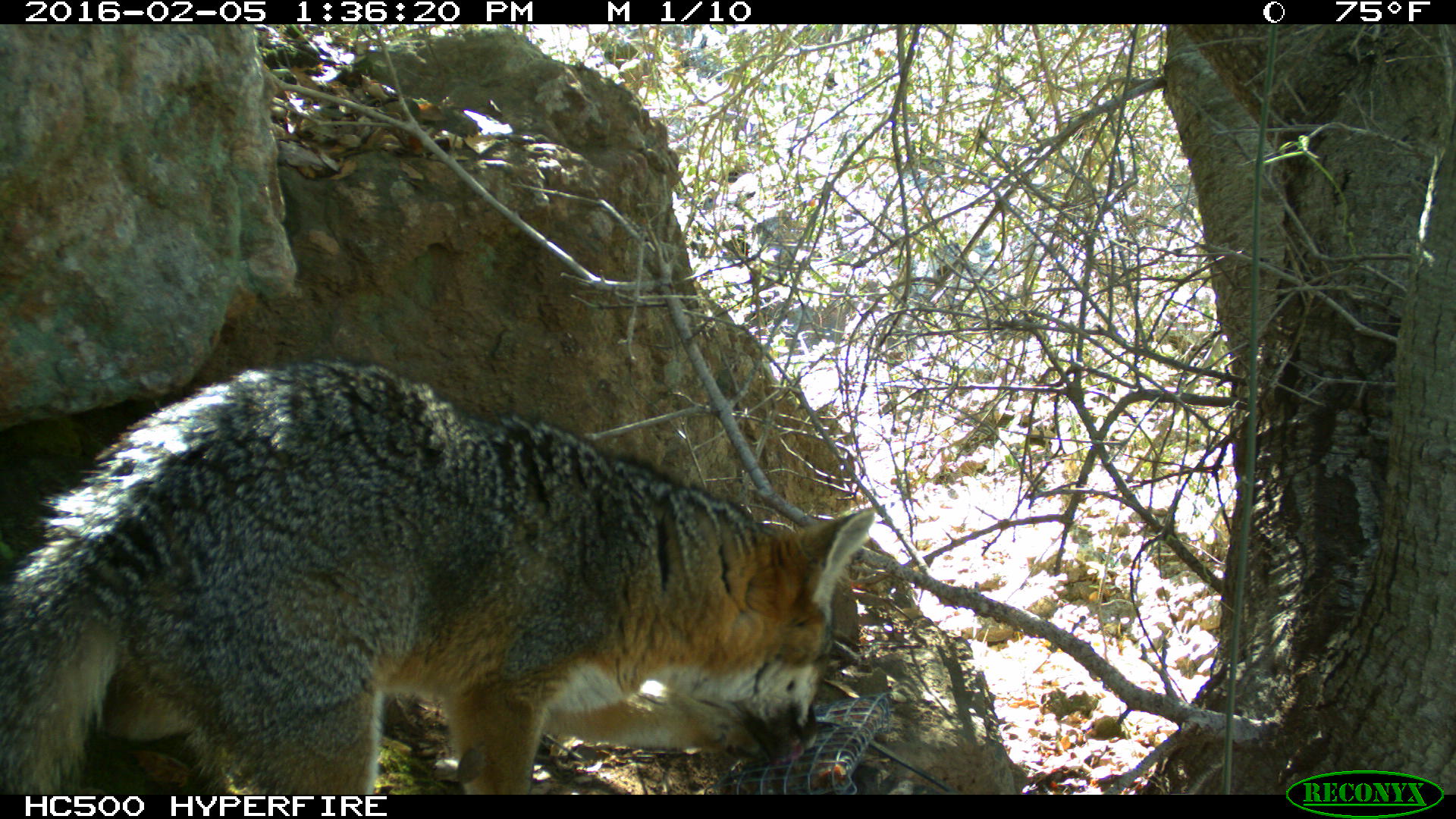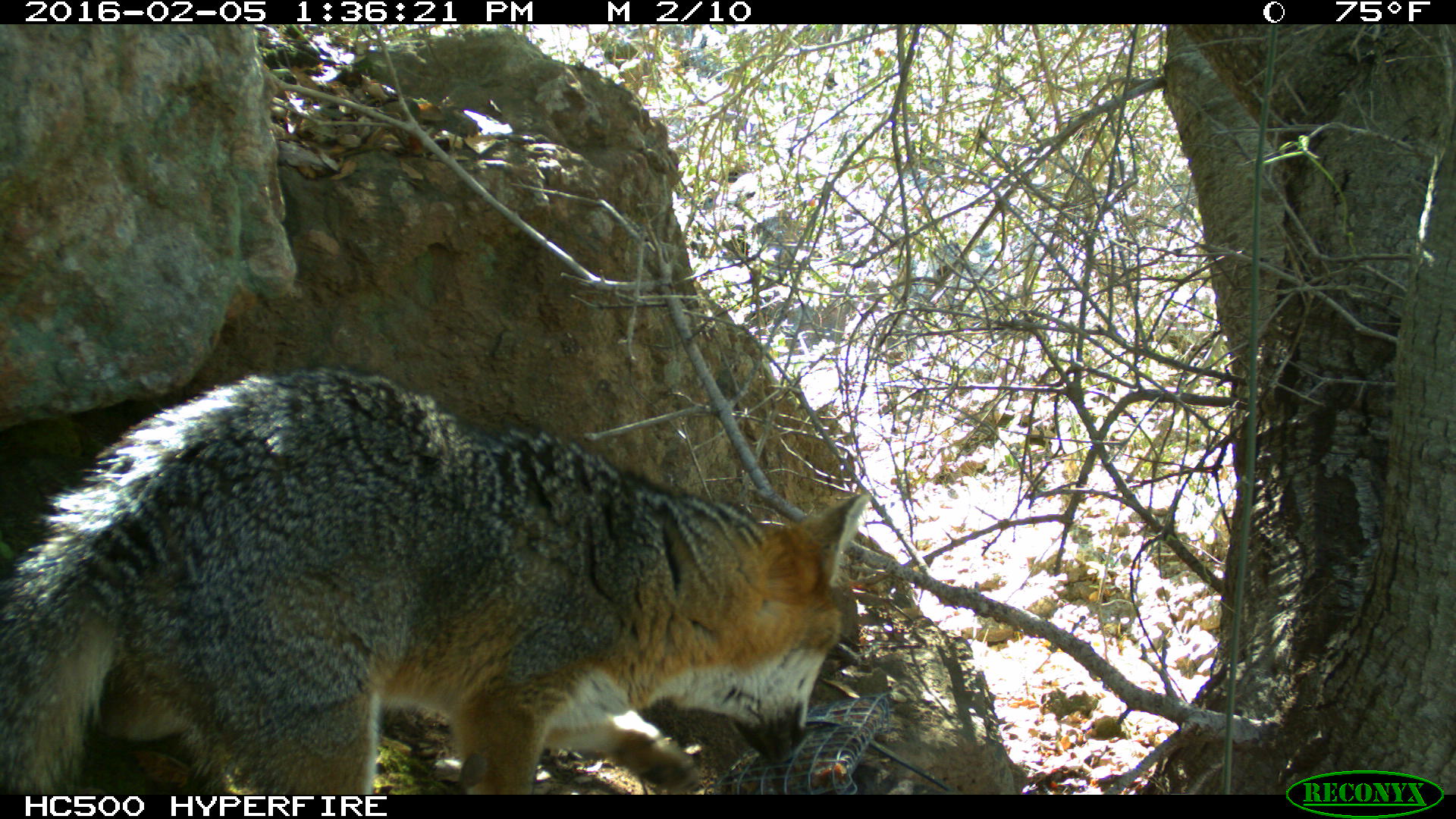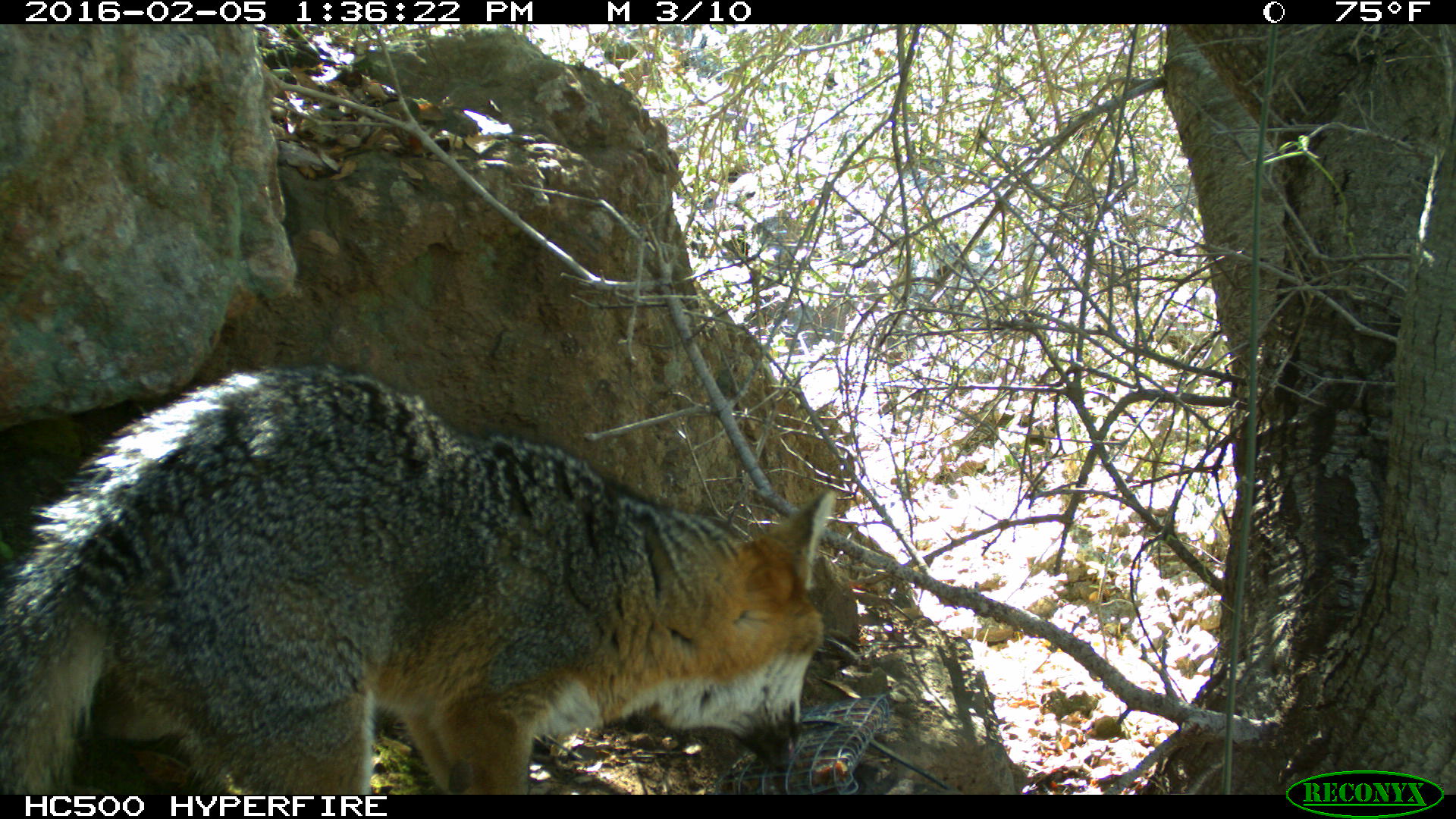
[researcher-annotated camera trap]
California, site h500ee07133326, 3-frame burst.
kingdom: Animalia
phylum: Chordata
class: Mammalia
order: Carnivora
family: Canidae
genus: Urocyon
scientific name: Urocyon littoralis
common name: island fox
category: fox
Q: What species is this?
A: Fox (island fox) (Urocyon littoralis).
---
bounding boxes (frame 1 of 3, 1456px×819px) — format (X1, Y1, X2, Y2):
fox: (0, 358, 874, 794)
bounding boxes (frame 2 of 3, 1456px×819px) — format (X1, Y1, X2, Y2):
fox: (0, 364, 868, 794)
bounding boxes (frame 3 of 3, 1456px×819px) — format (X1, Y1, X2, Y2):
fox: (0, 359, 836, 795)